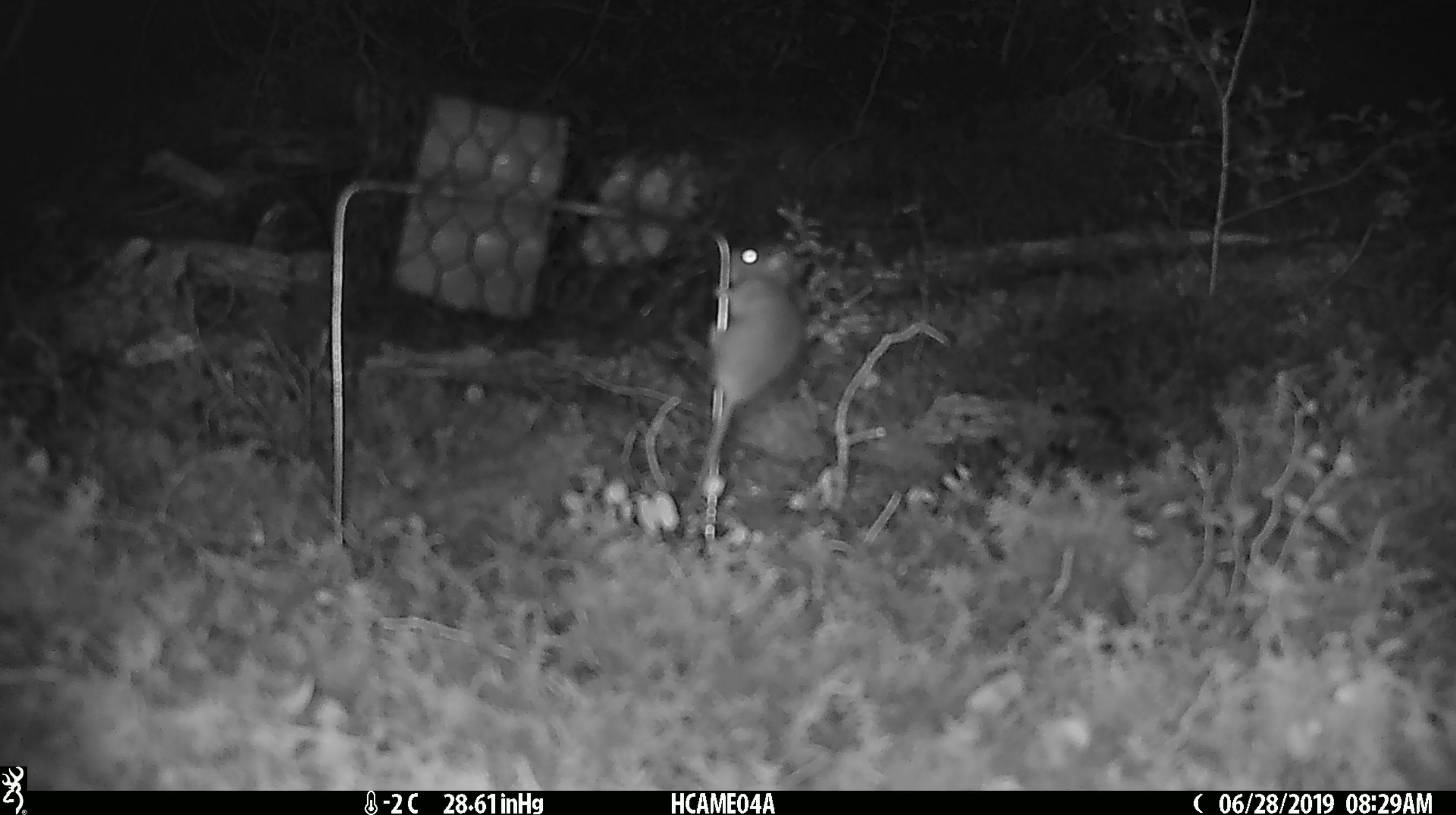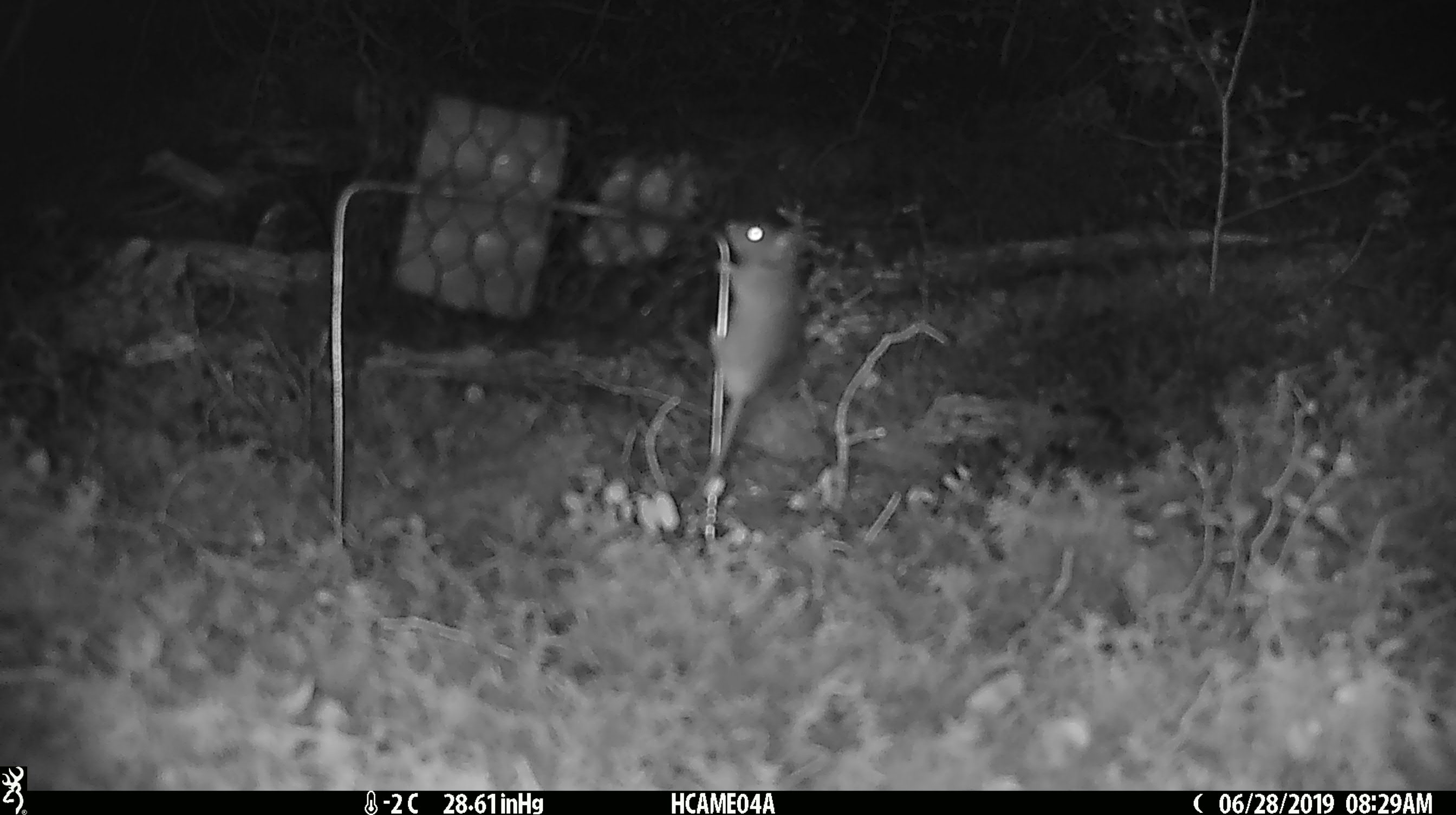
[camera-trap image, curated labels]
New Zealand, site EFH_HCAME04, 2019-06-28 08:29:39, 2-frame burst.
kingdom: Animalia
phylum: Chordata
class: Mammalia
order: Rodentia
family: Muridae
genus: Mus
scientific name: Mus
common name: mouse